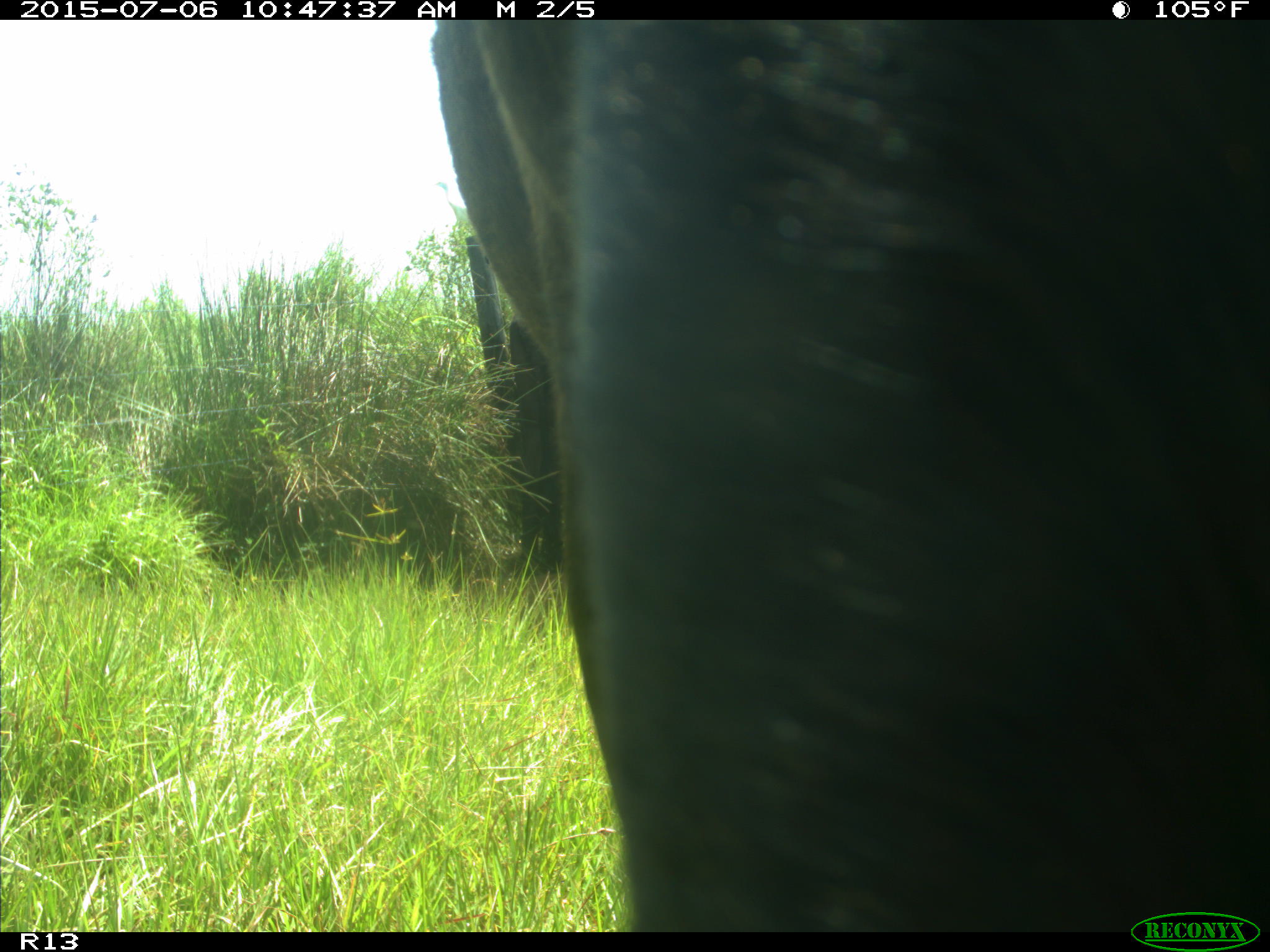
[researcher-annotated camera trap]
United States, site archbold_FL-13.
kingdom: Animalia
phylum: Chordata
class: Mammalia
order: Artiodactyla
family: Bovidae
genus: Bos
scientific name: Bos taurus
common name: domestic cow